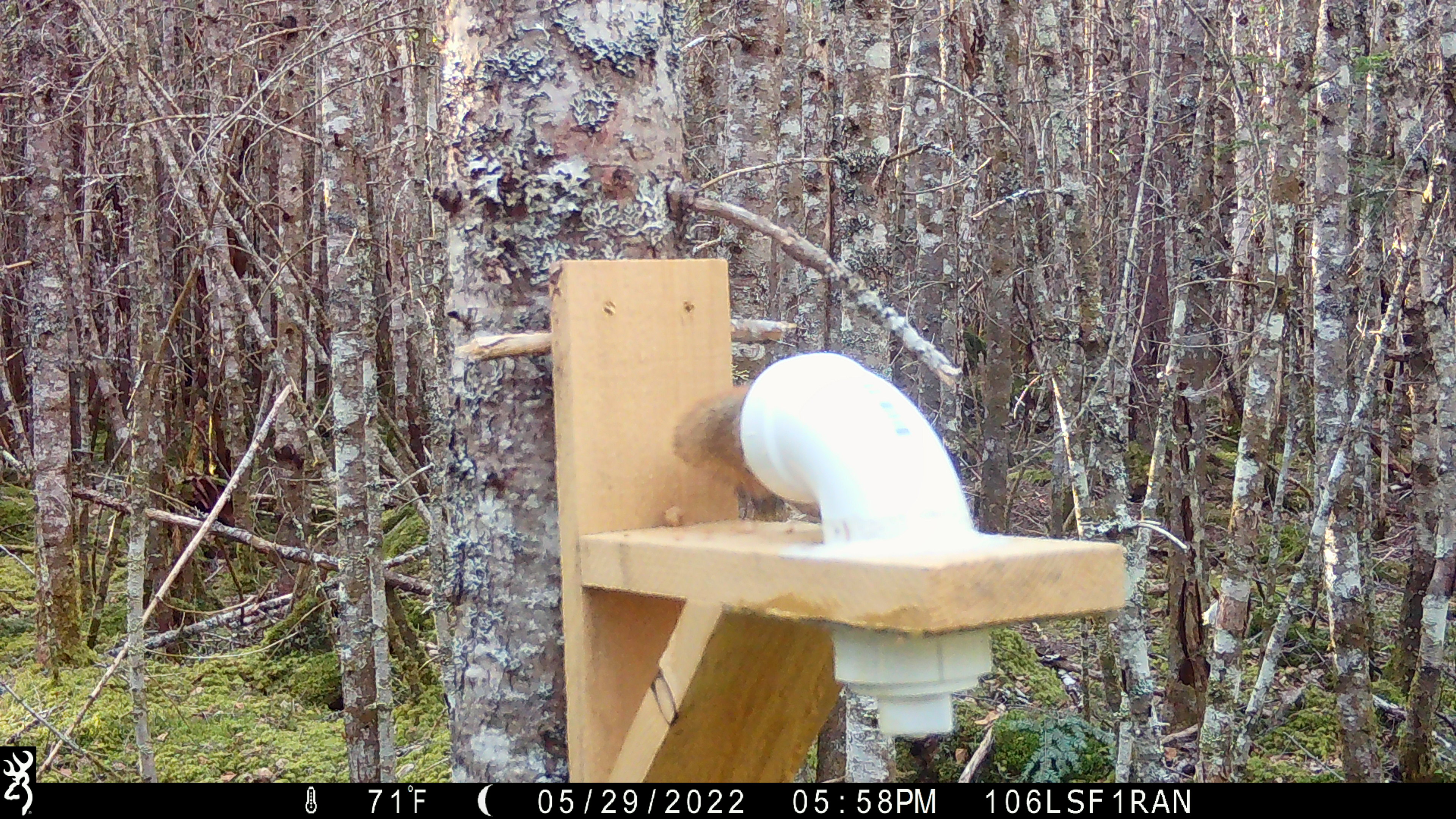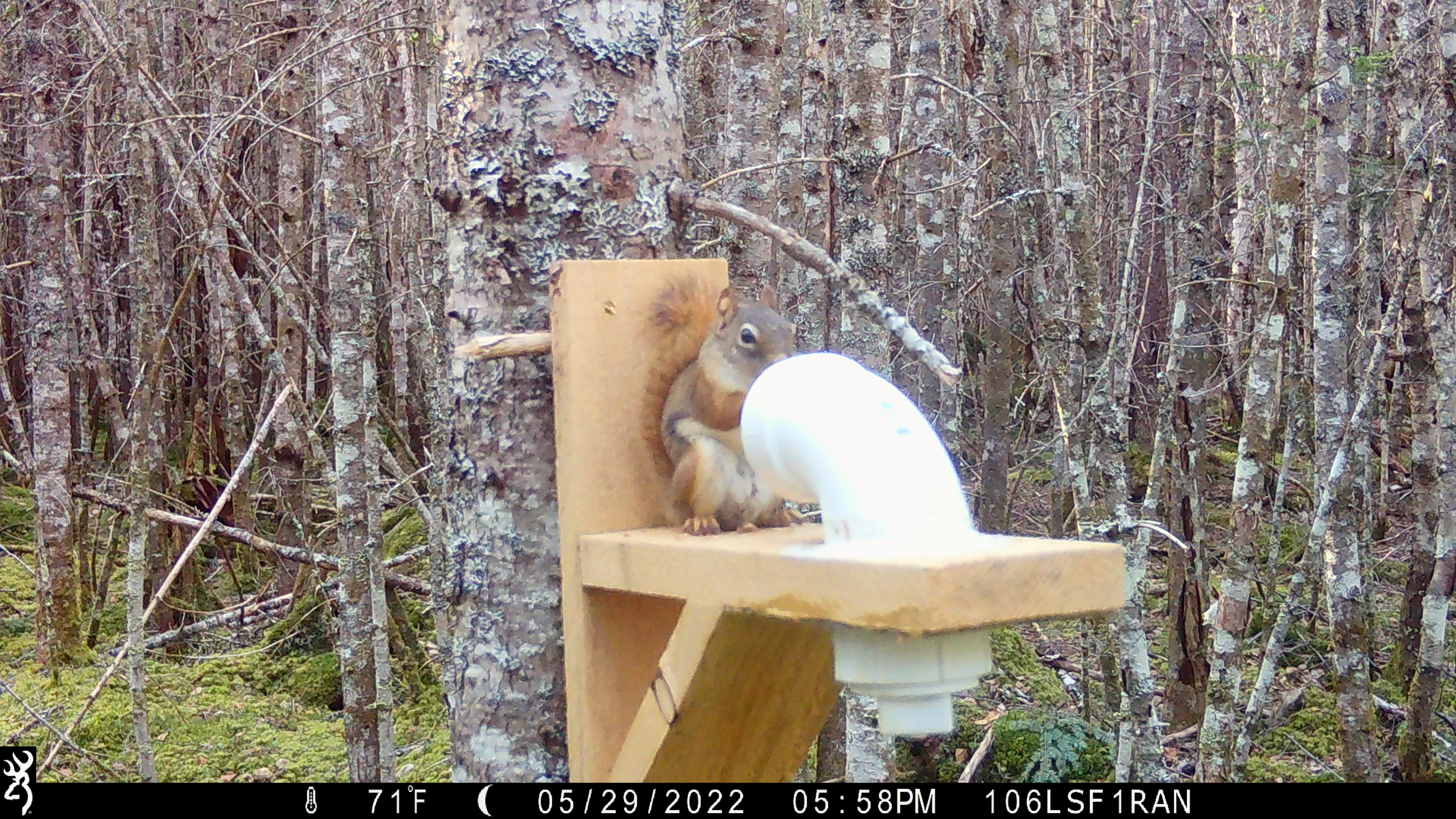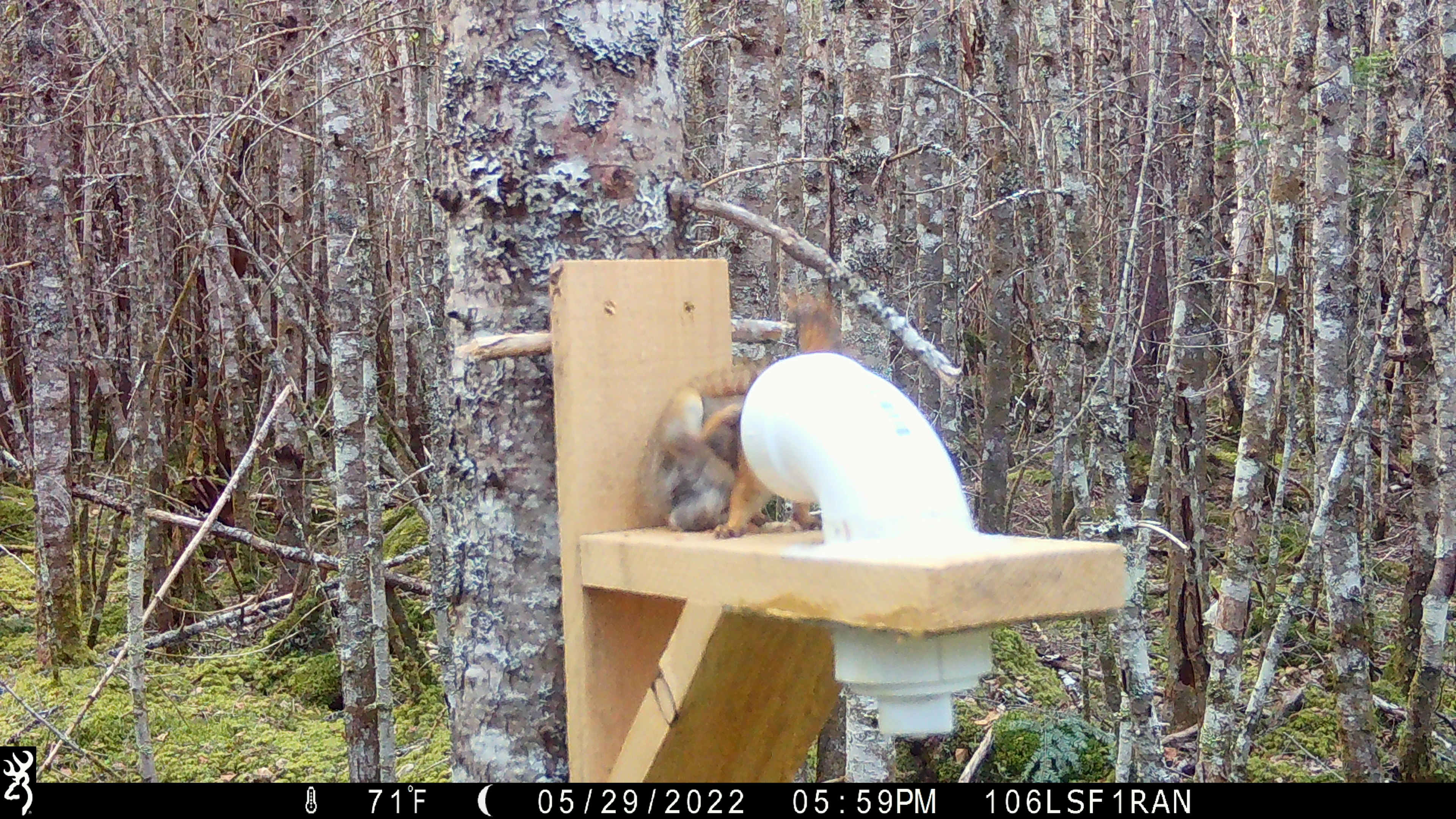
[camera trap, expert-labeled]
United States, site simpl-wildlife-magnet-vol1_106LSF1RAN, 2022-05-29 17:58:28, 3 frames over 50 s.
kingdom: Animalia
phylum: Chordata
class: Mammalia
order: Rodentia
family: Sciuridae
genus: Tamiasciurus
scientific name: Tamiasciurus hudsonicus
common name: red squirrel